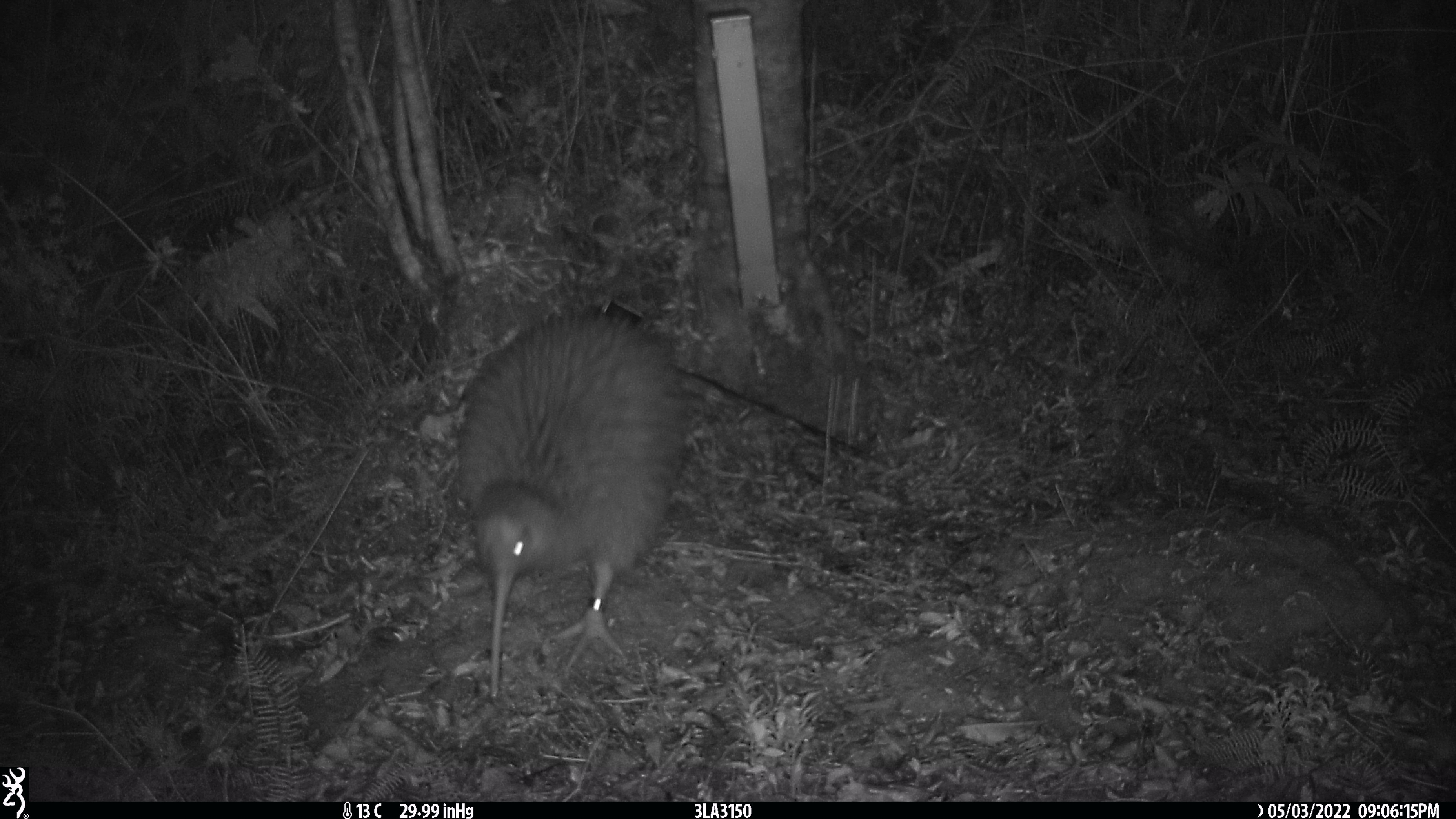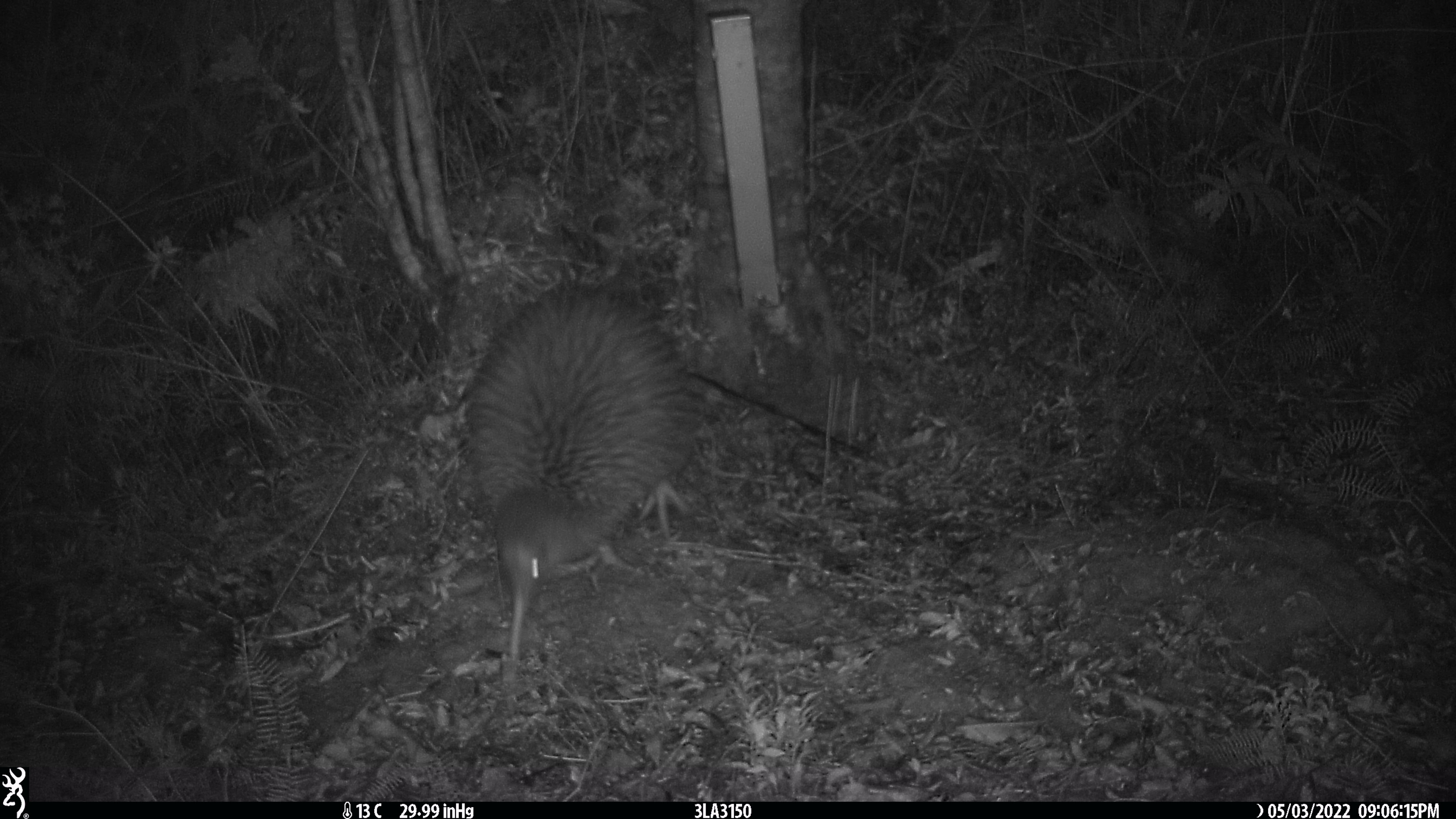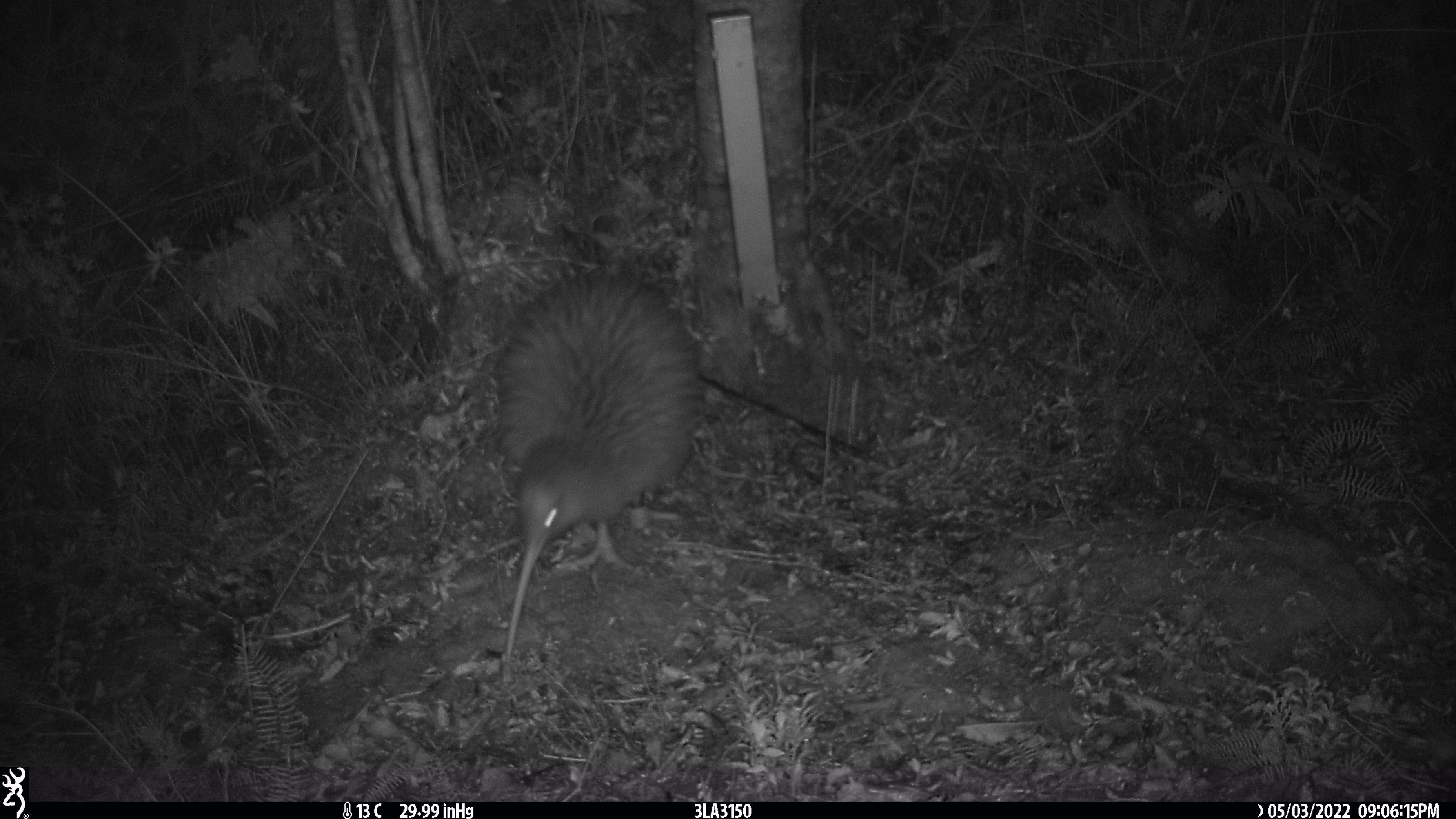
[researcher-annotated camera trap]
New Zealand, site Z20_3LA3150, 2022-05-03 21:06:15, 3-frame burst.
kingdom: Animalia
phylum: Chordata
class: Aves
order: Apterygiformes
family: Apterygidae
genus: Apteryx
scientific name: Apteryx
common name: kiwi